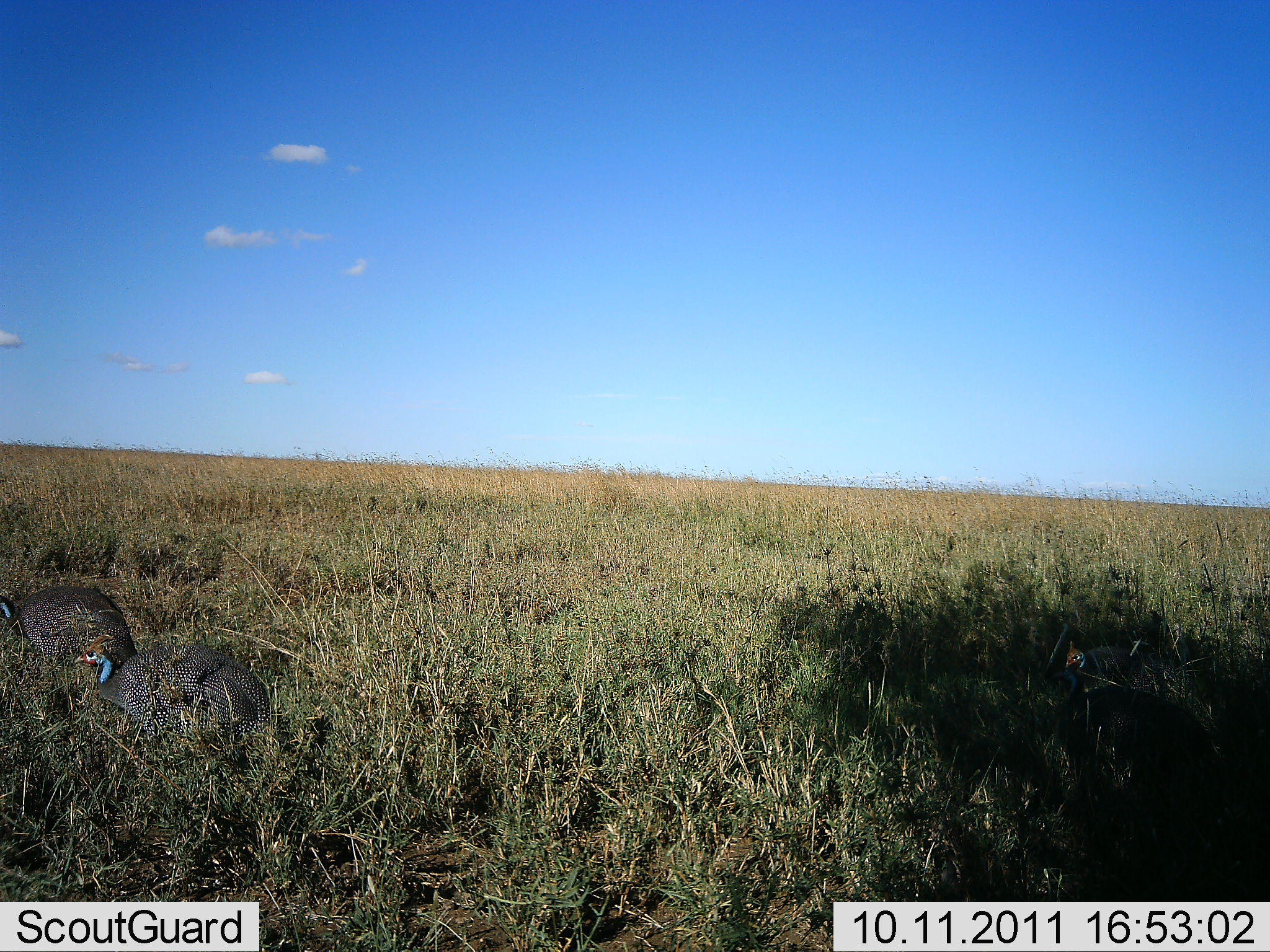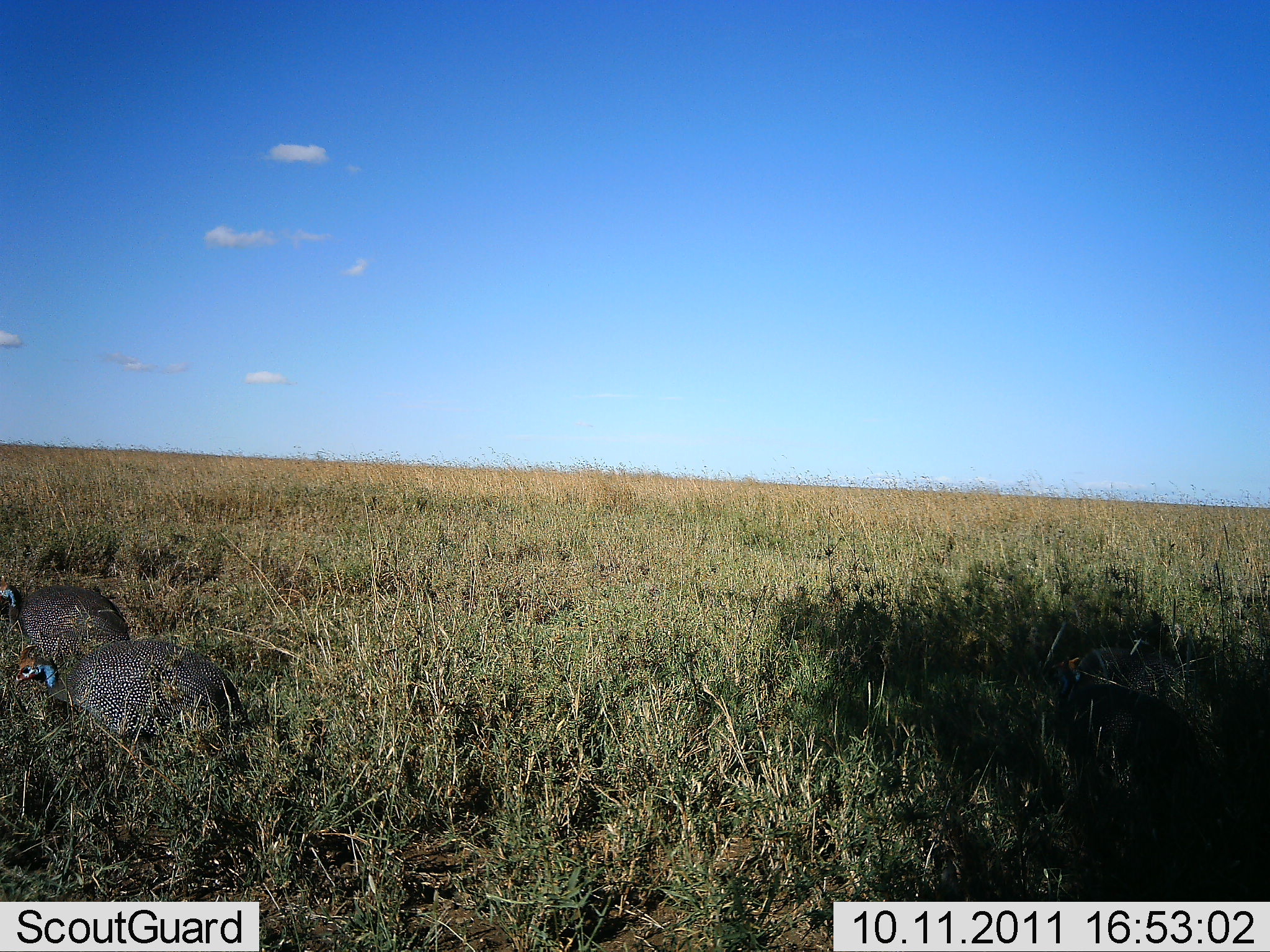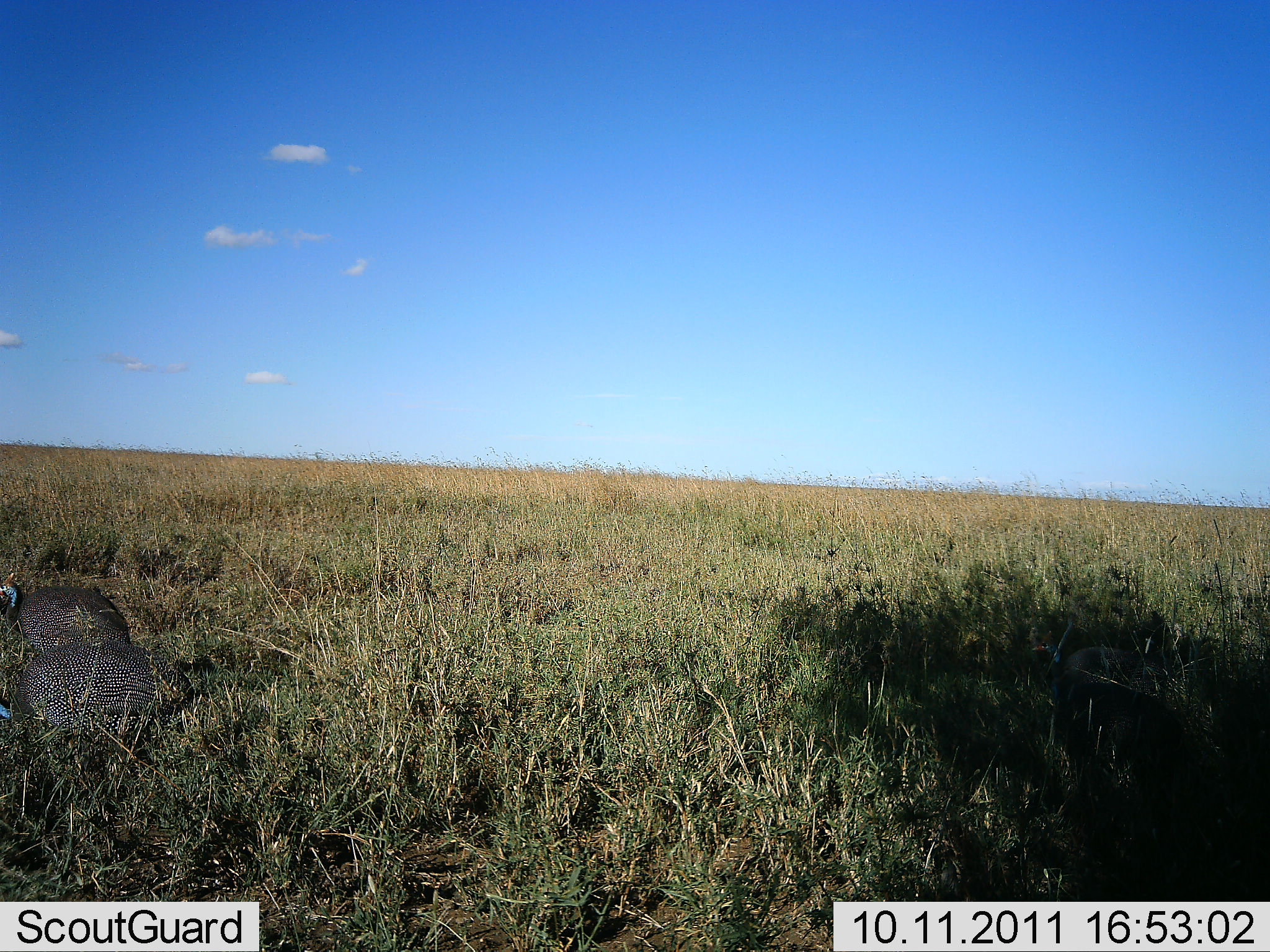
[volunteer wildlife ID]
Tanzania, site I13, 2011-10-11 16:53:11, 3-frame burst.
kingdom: Animalia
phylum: Chordata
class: Aves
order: Galliformes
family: Numididae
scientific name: Numididae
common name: guinea fowl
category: guineafowl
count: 3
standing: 8%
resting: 0%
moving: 67%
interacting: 0%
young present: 0%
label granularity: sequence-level